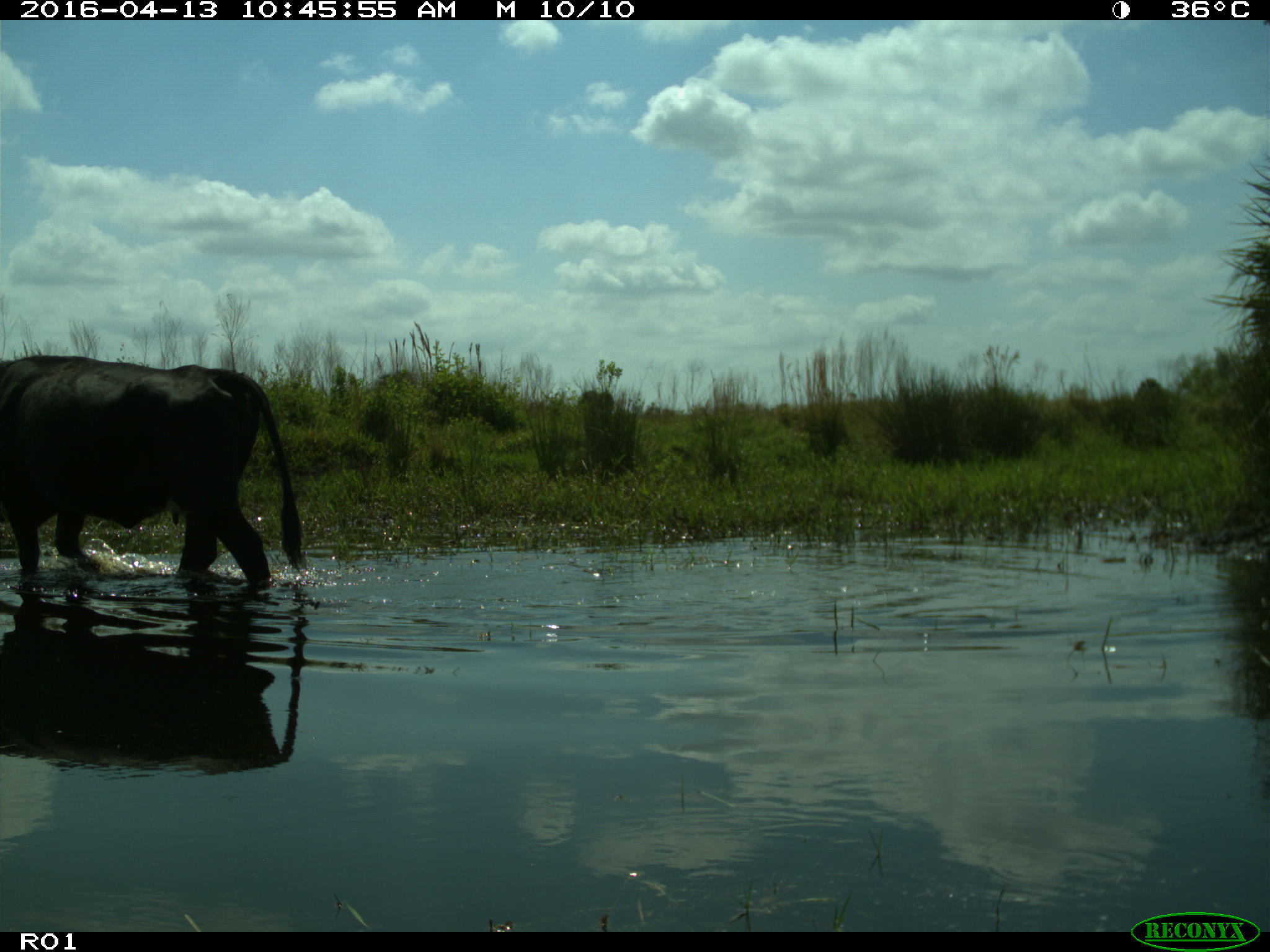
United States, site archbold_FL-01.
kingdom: Animalia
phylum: Chordata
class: Mammalia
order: Artiodactyla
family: Bovidae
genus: Bos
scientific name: Bos taurus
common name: domestic cow